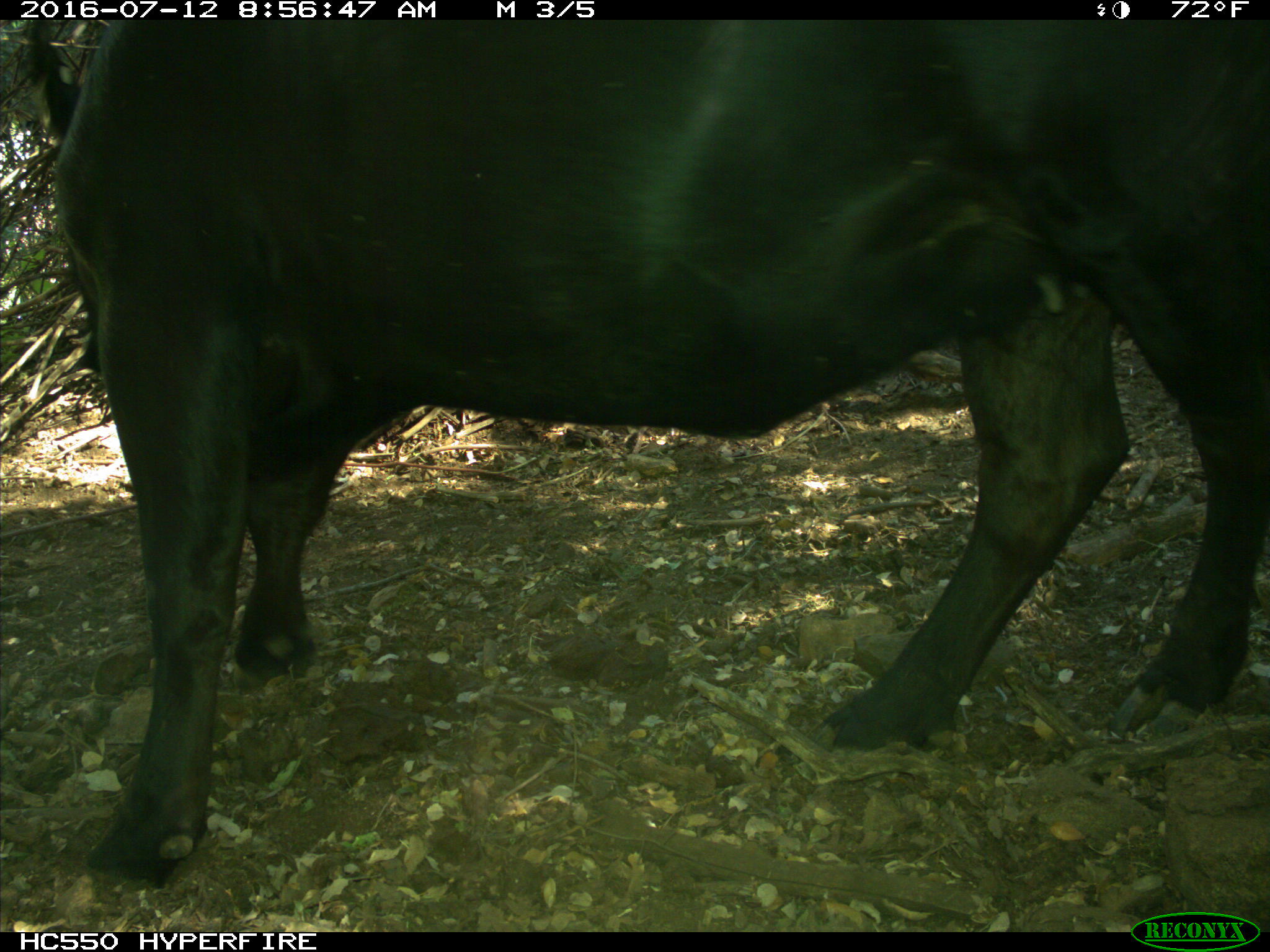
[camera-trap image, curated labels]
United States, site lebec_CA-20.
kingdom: Animalia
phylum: Chordata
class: Mammalia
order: Artiodactyla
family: Bovidae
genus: Bos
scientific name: Bos taurus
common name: domestic cow